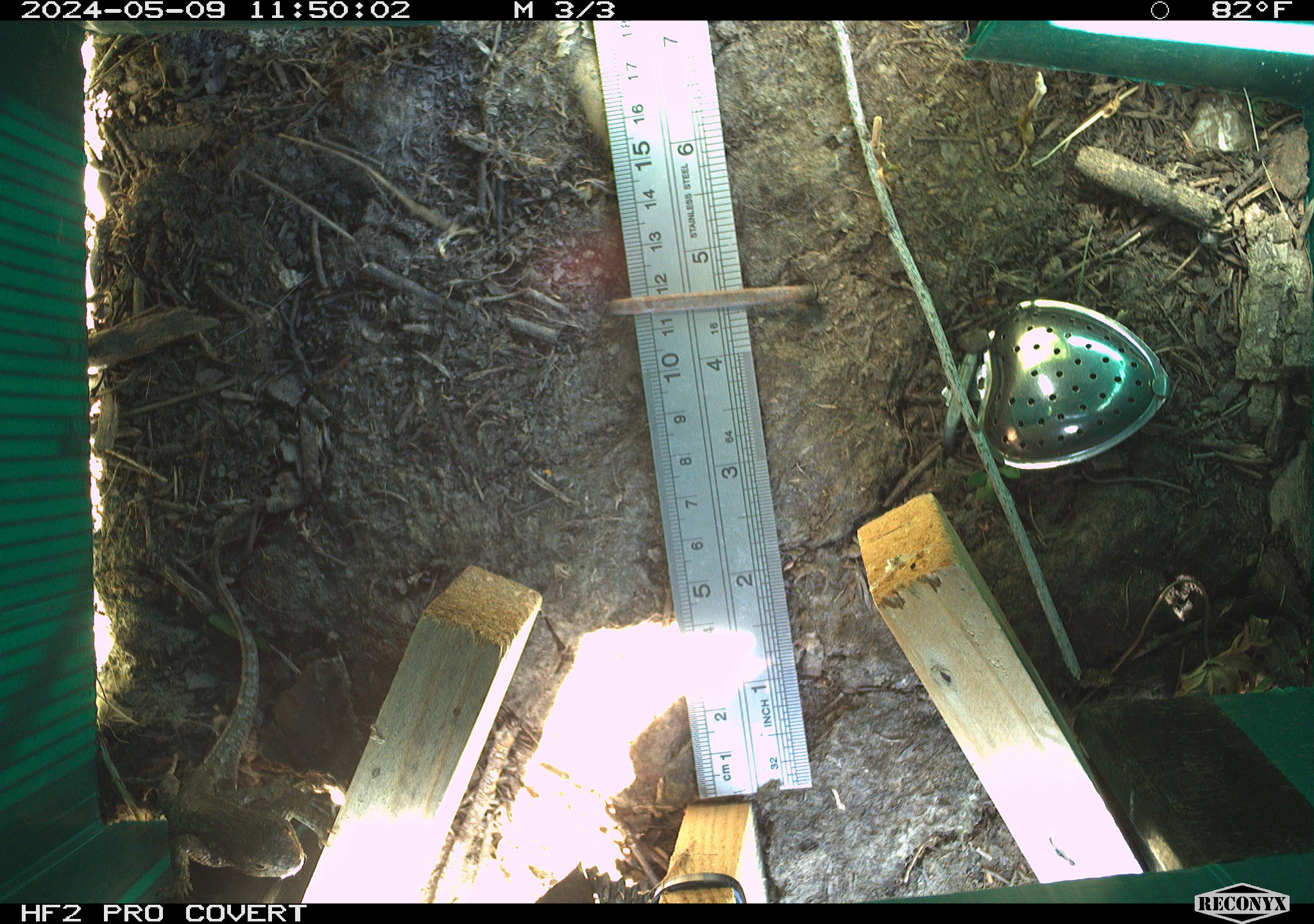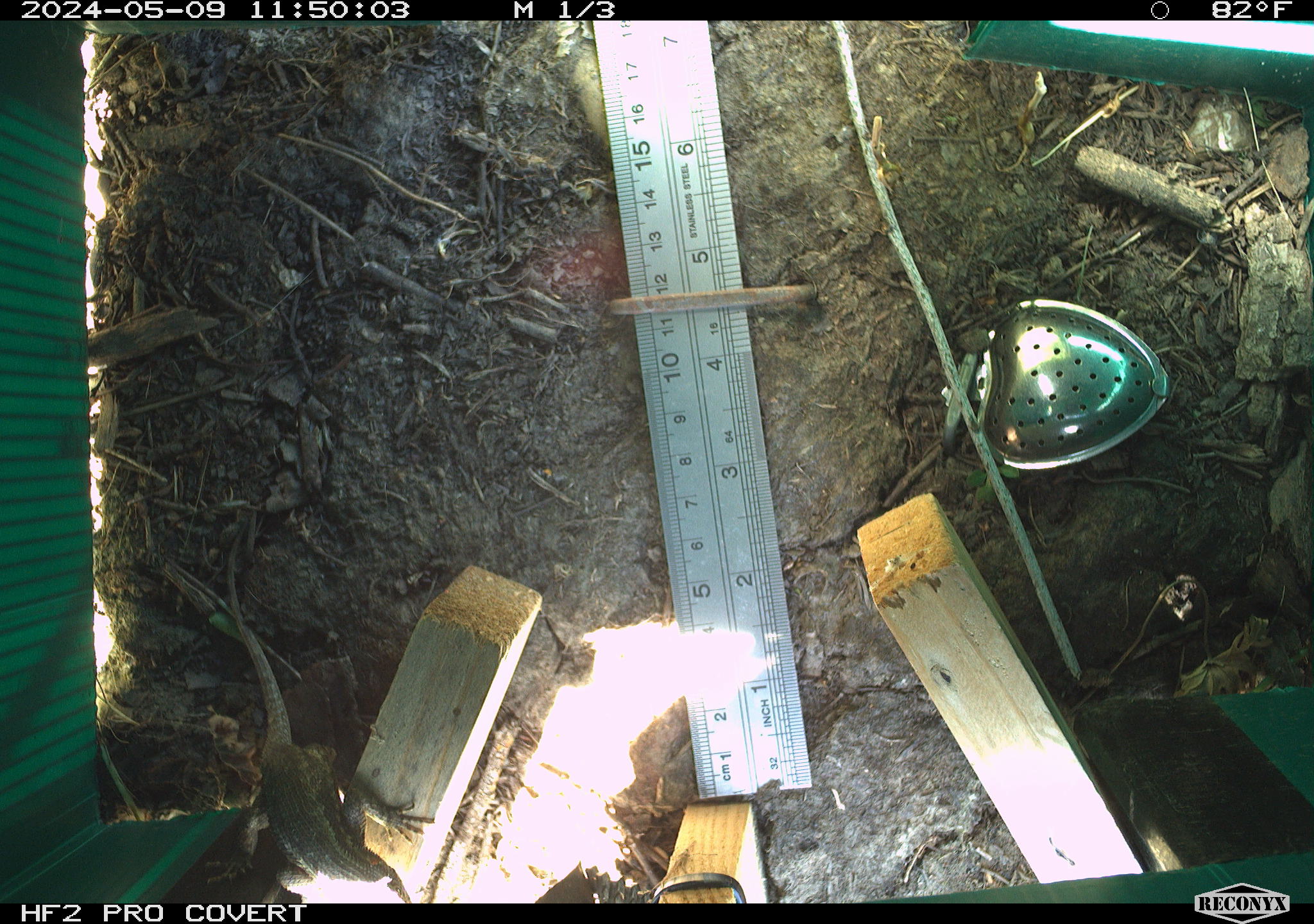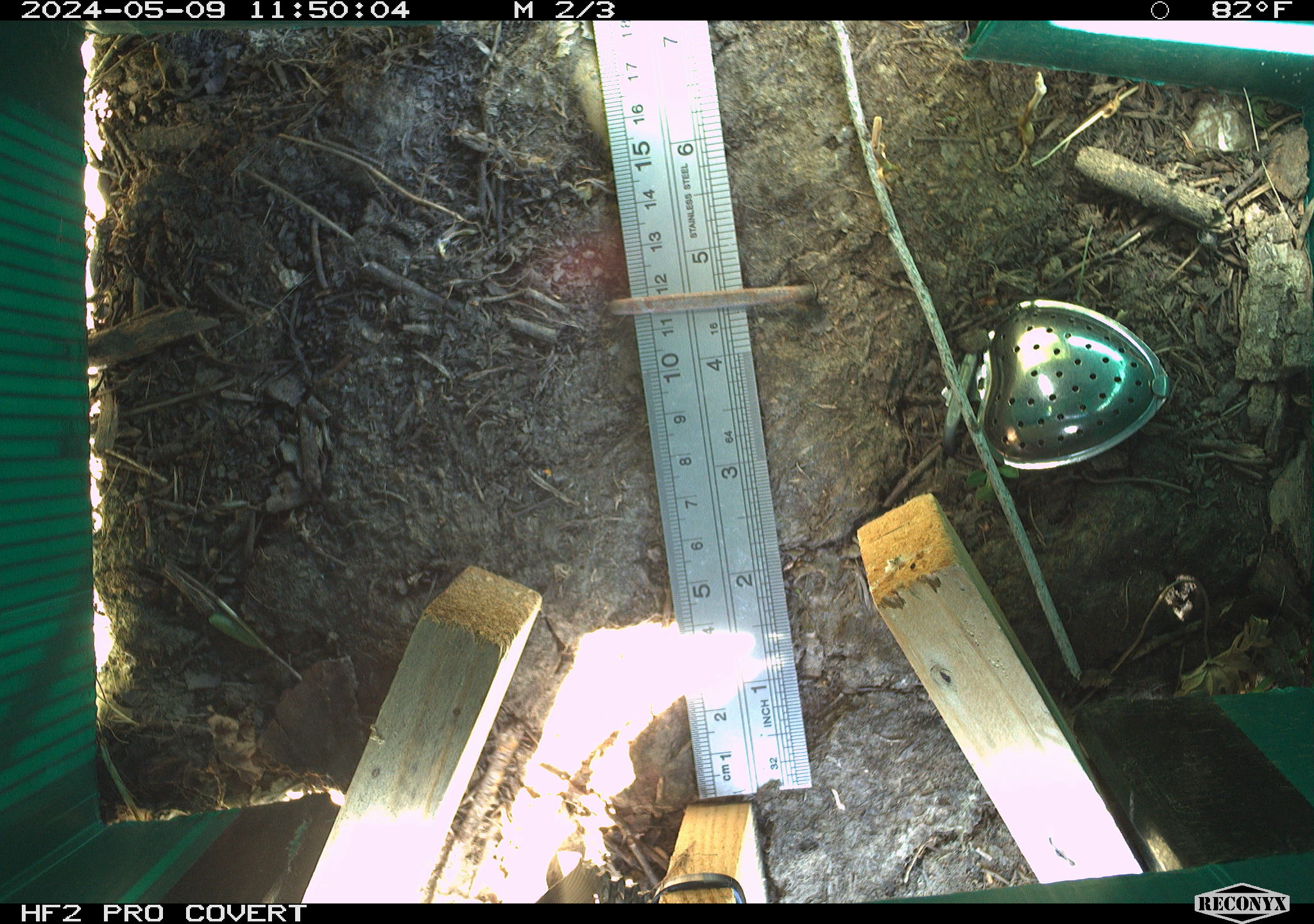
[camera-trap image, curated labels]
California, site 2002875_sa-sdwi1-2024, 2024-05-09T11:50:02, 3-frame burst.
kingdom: Animalia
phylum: Chordata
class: Reptilia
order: Squamata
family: Phrynosomatidae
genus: Sceloporus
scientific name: Sceloporus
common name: spiny lizards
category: sceloporus species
Sceloporus species (spiny lizards) (Sceloporus).